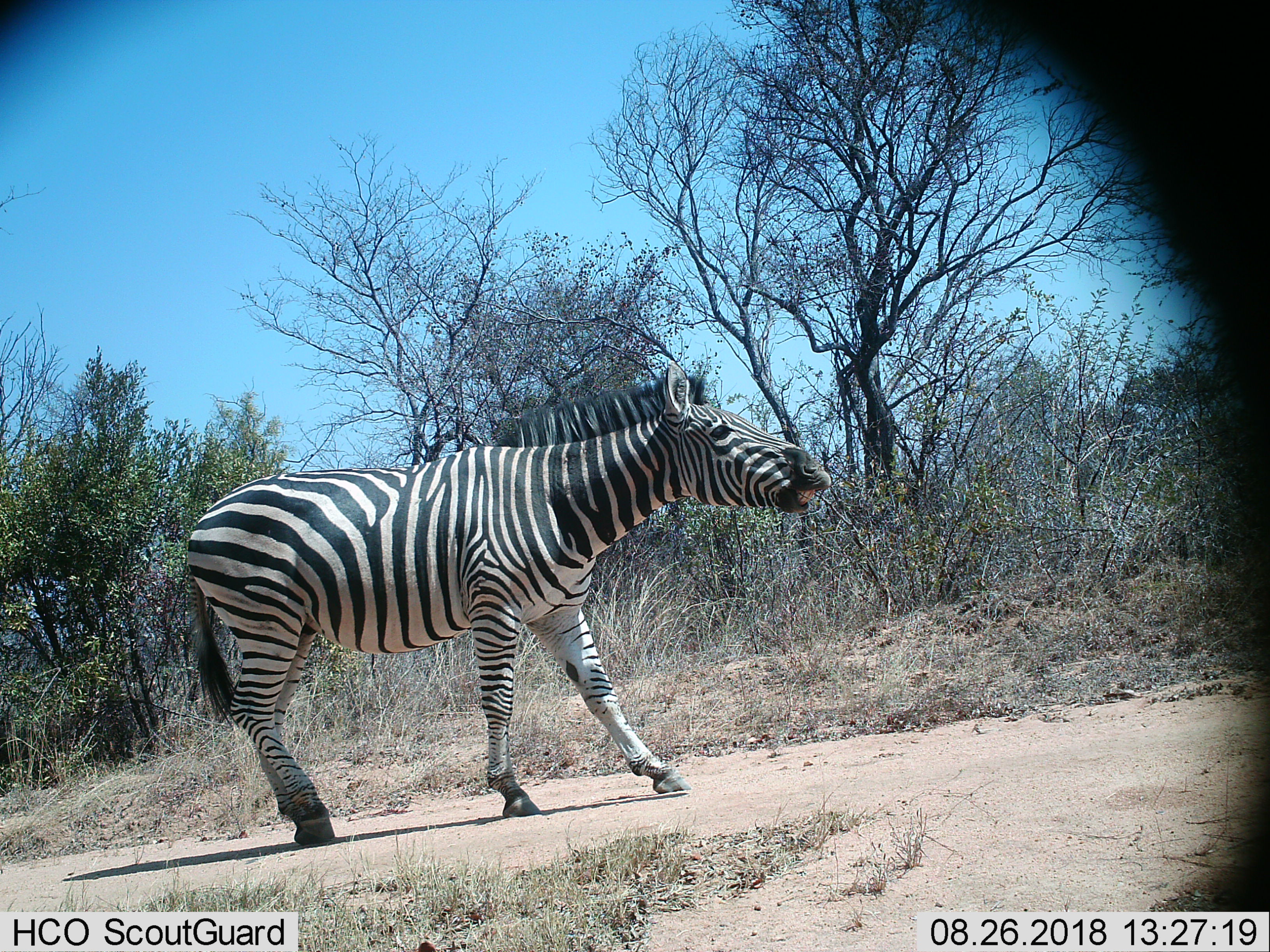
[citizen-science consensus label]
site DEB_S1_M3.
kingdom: Animalia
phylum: Chordata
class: Mammalia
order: Perissodactyla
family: Equidae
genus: Equus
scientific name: Equus quagga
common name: plains zebra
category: zebraplains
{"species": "zebraplains (plains zebra) (Equus quagga)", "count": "1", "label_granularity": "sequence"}